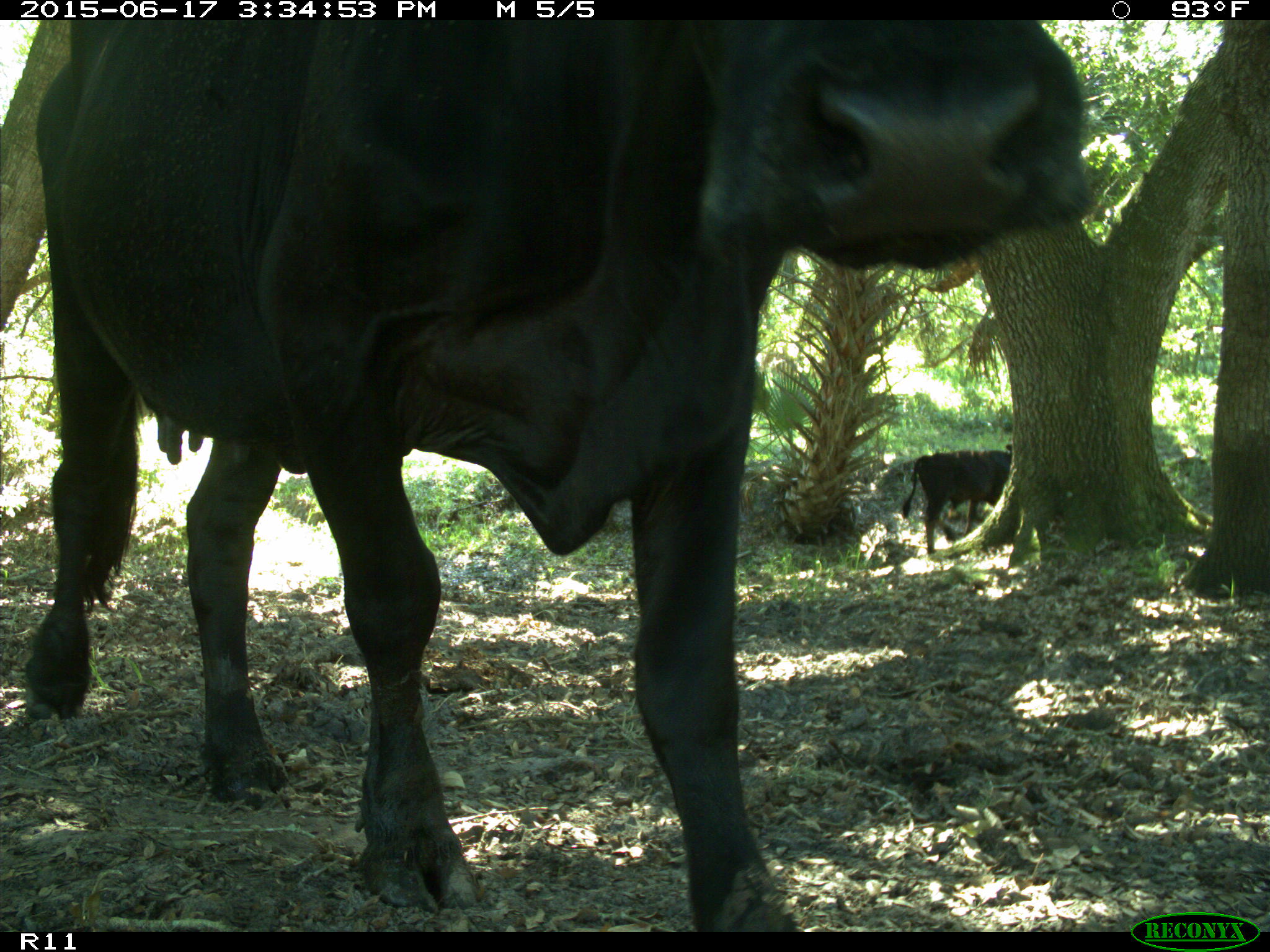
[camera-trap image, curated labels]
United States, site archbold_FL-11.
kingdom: Animalia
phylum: Chordata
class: Mammalia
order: Artiodactyla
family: Bovidae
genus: Bos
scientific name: Bos taurus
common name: domestic cow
Bos taurus (domestic cow).